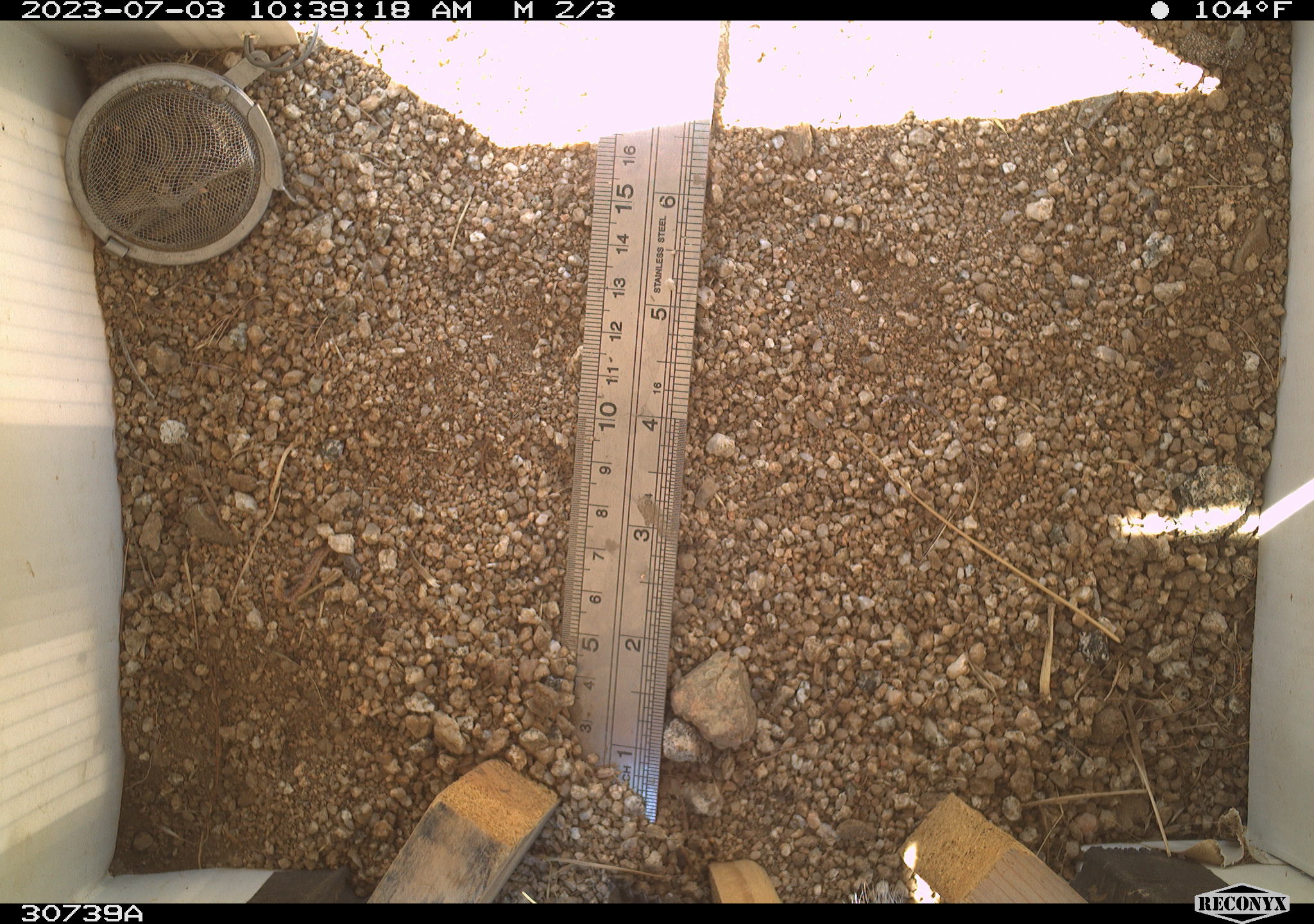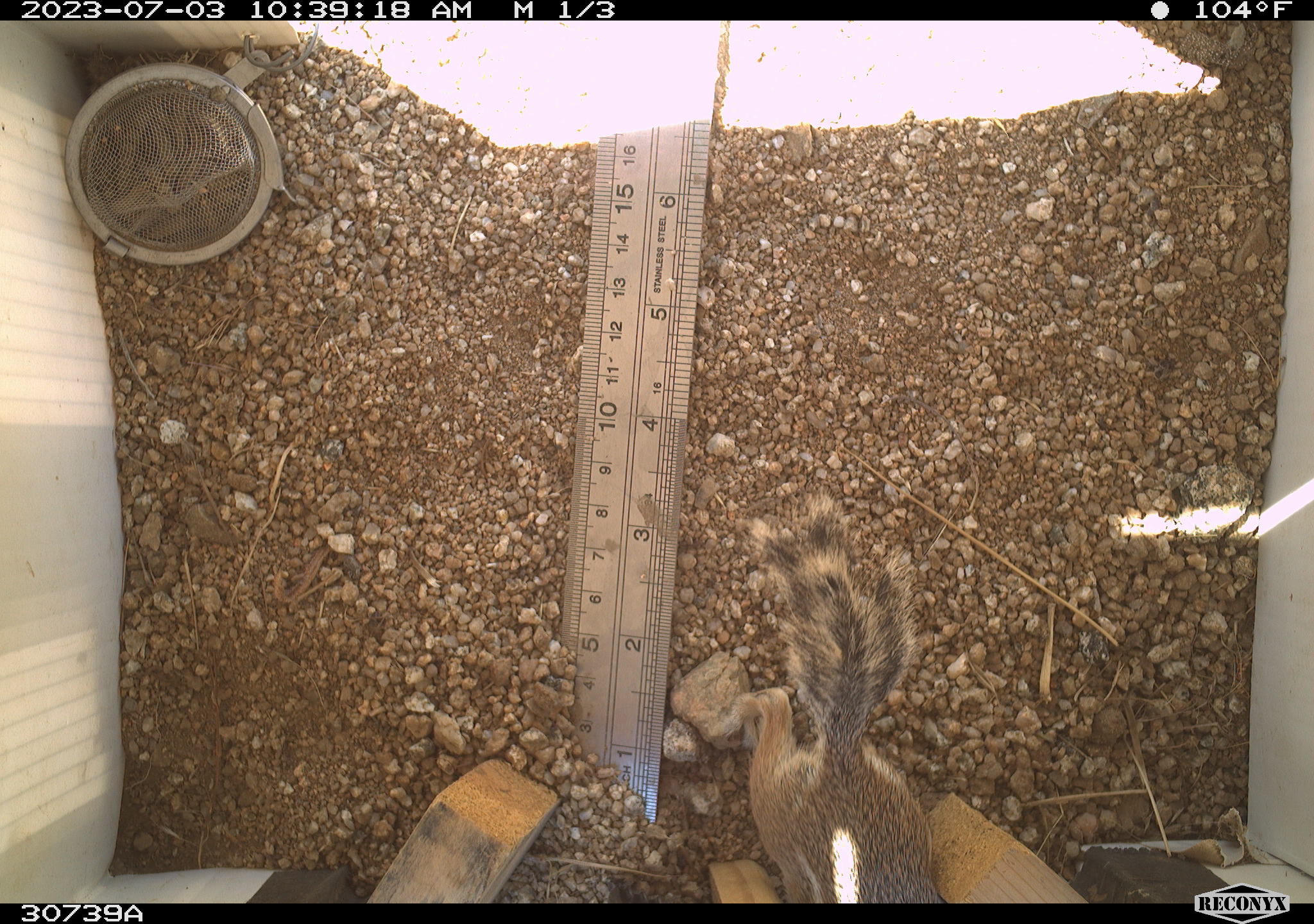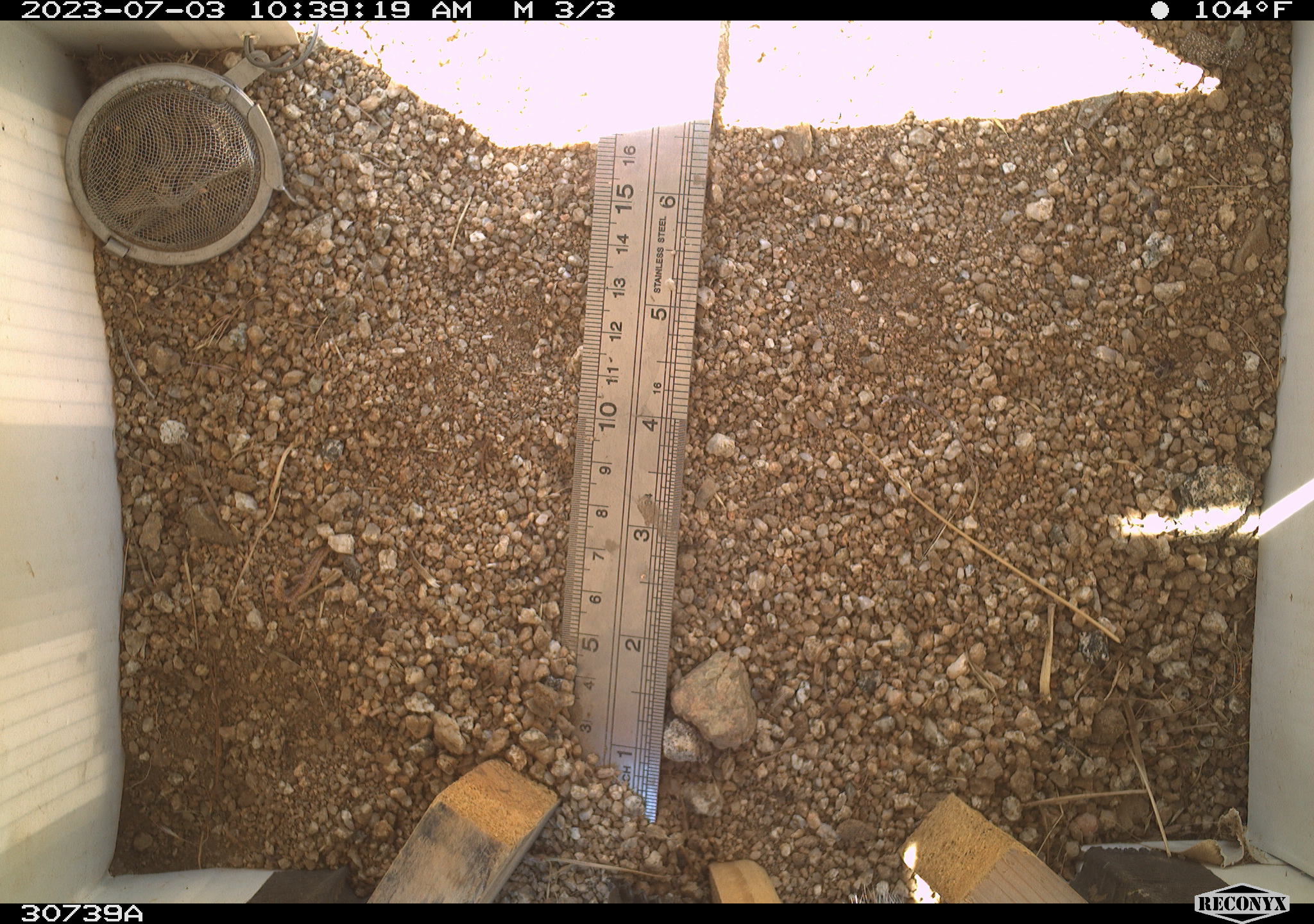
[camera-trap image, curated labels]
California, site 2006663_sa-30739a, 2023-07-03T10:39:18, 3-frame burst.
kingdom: Animalia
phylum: Chordata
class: Mammalia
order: Rodentia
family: Sciuridae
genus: Ammospermophilus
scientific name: Ammospermophilus leucurus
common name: white-tailed antelope squirrel